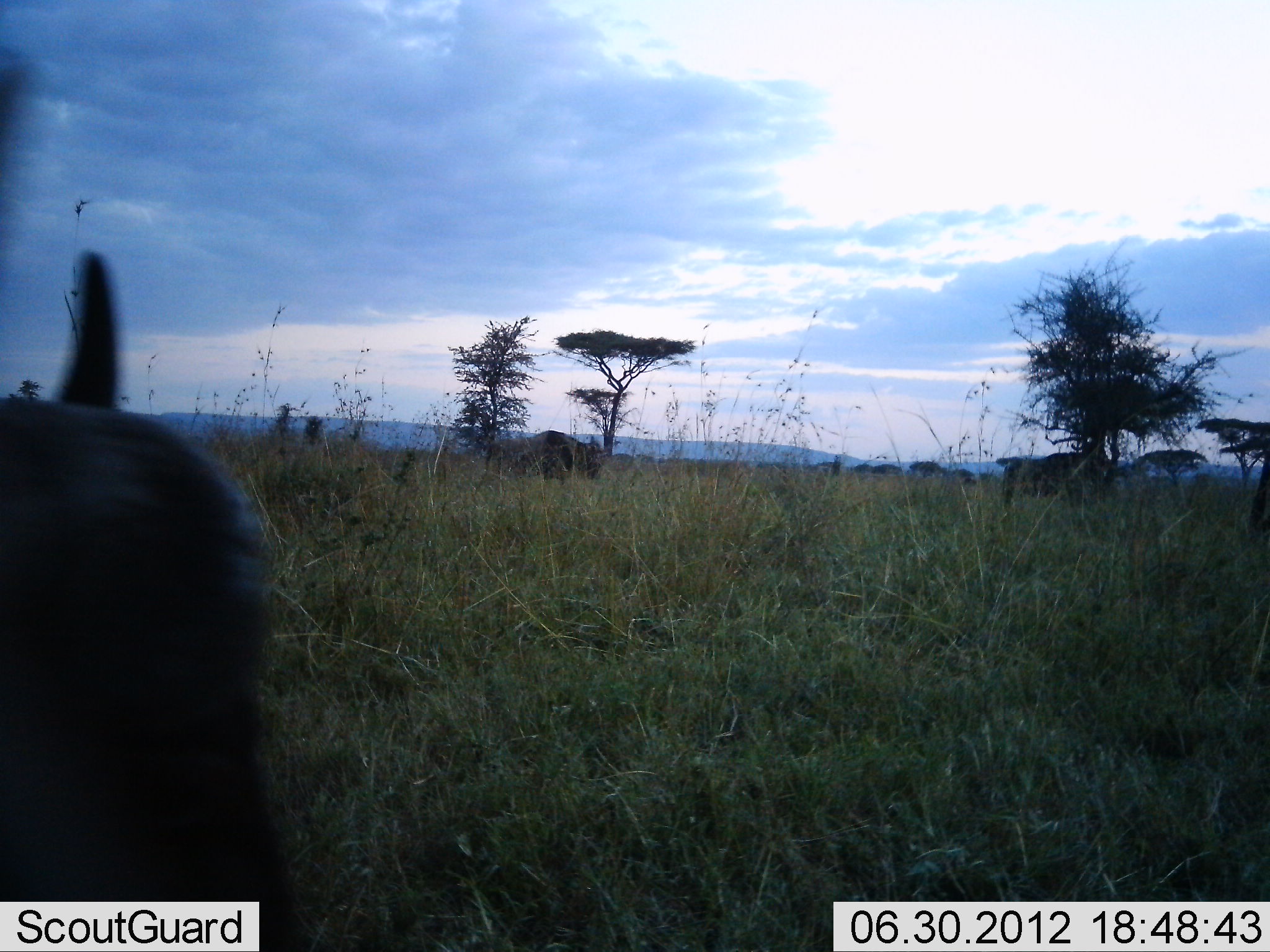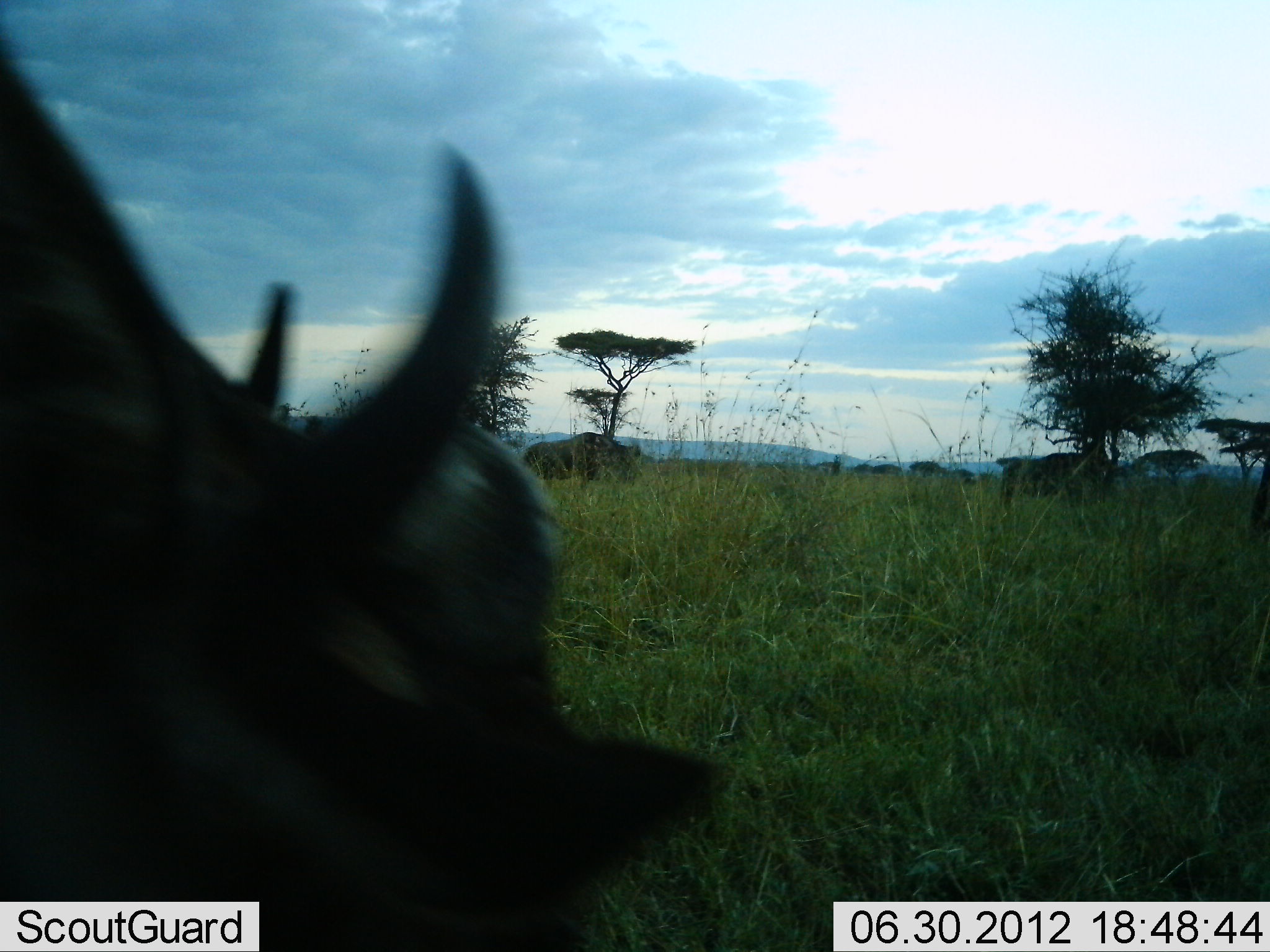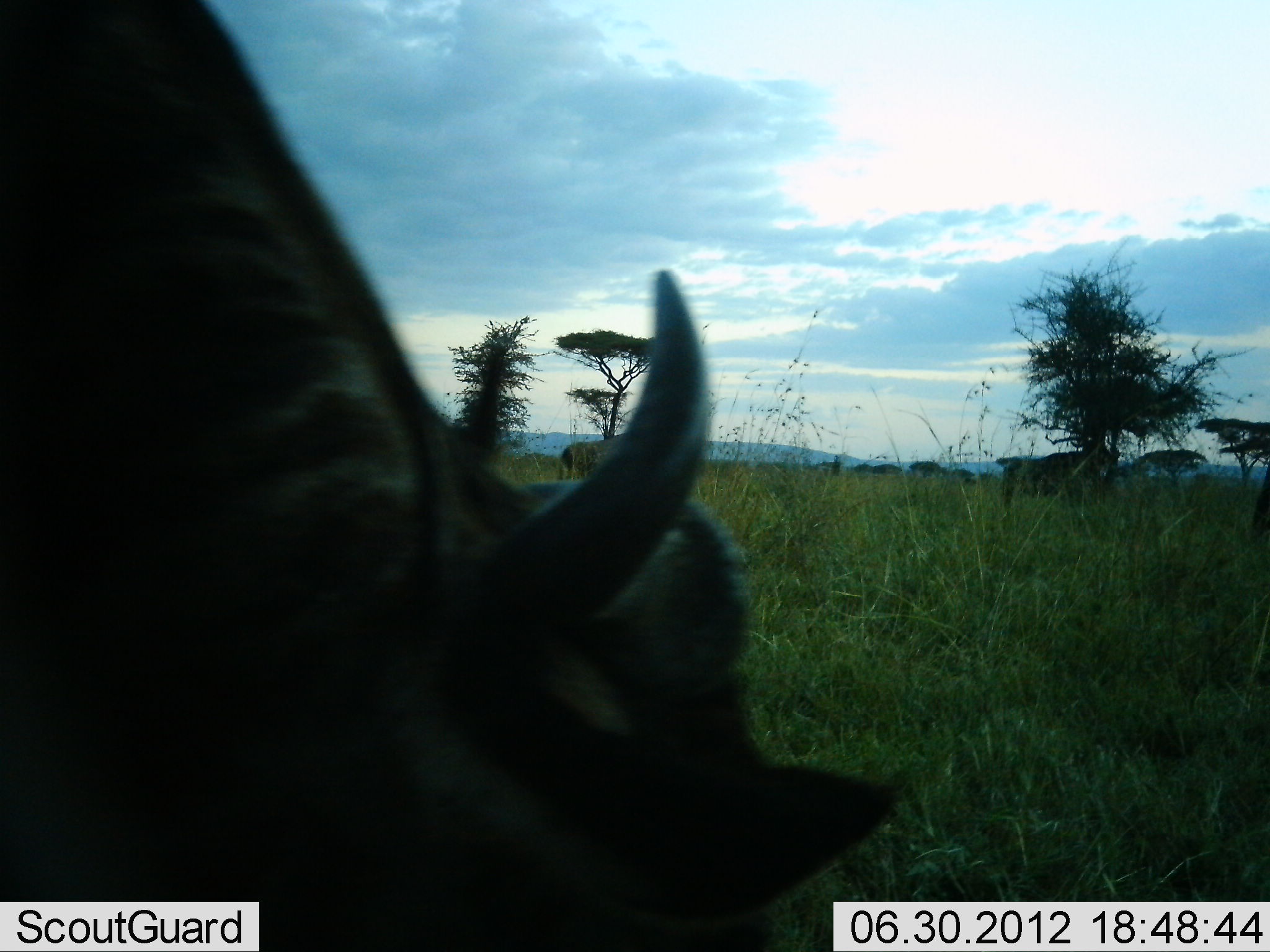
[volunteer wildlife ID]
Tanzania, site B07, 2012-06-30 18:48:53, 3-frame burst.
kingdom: Animalia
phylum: Chordata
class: Mammalia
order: Artiodactyla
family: Bovidae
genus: Connochaetes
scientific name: Connochaetes taurinus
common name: blue wildebeest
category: wildebeest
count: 3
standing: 27%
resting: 0%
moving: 73%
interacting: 0%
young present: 0%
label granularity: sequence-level